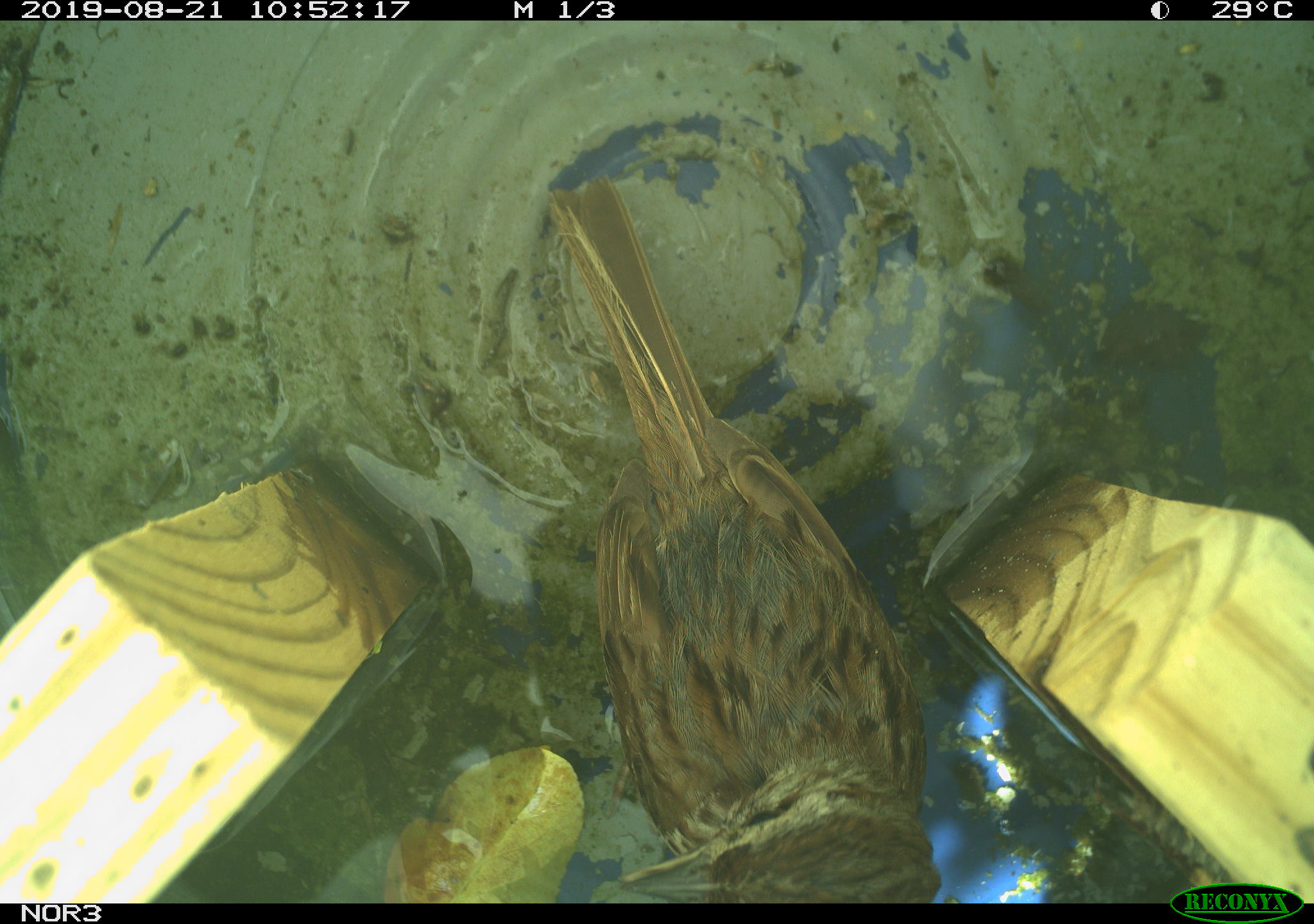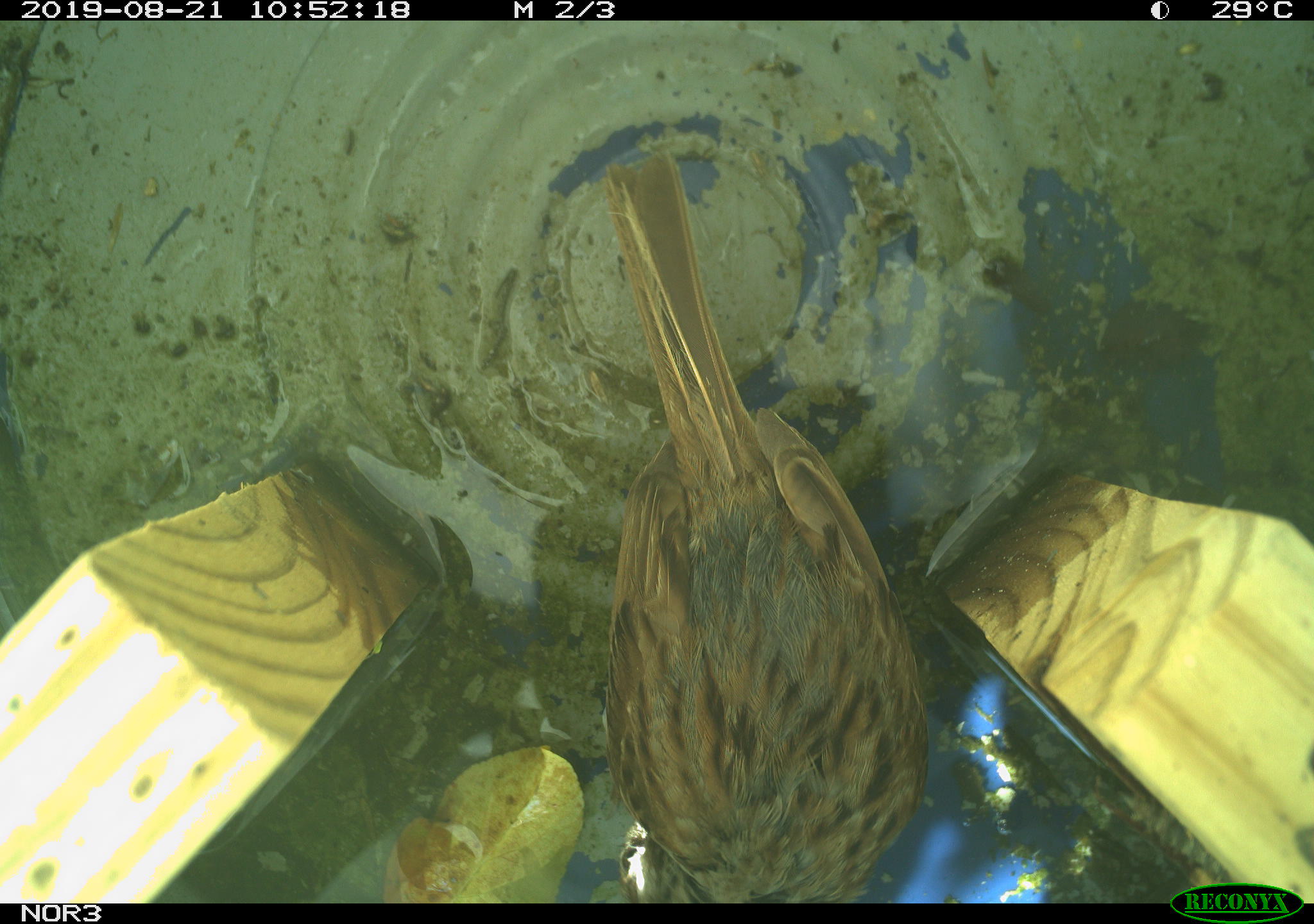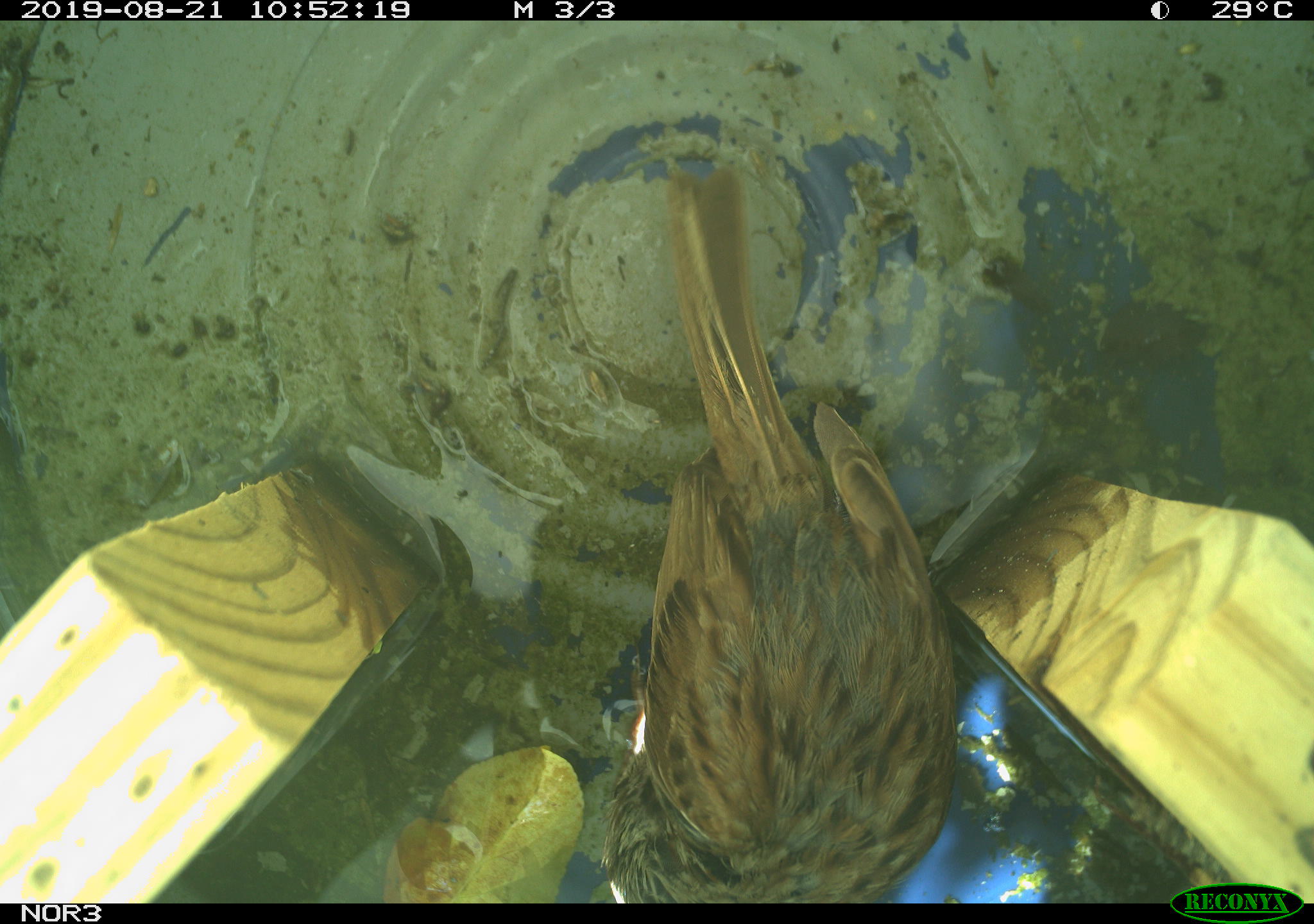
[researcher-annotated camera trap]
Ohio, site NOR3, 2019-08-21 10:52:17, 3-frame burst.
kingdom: Animalia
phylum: Chordata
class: Aves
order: Passeriformes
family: Passerellidae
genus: Melospiza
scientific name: Melospiza melodia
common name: song sparrow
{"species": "song sparrow (Melospiza melodia)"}